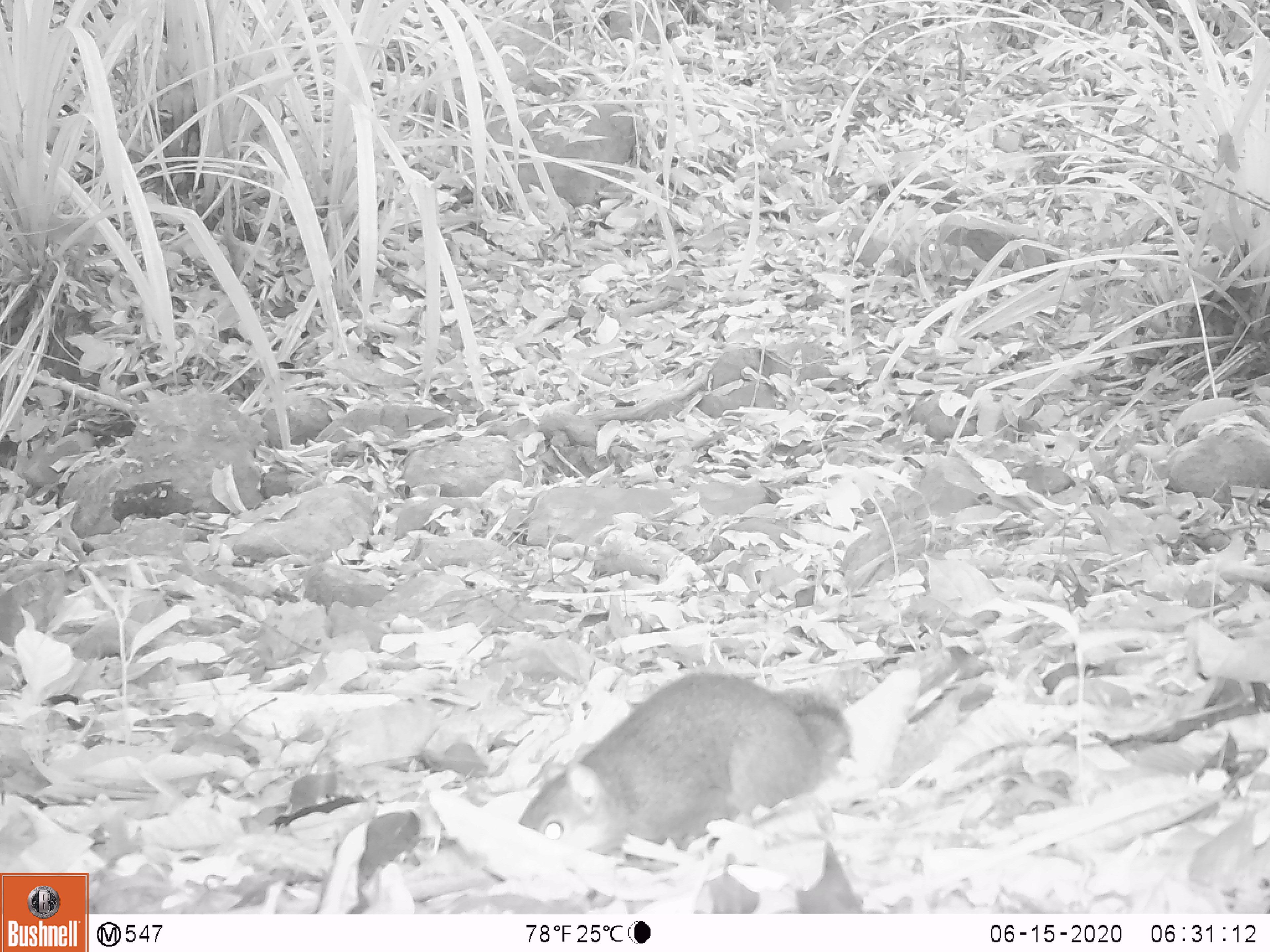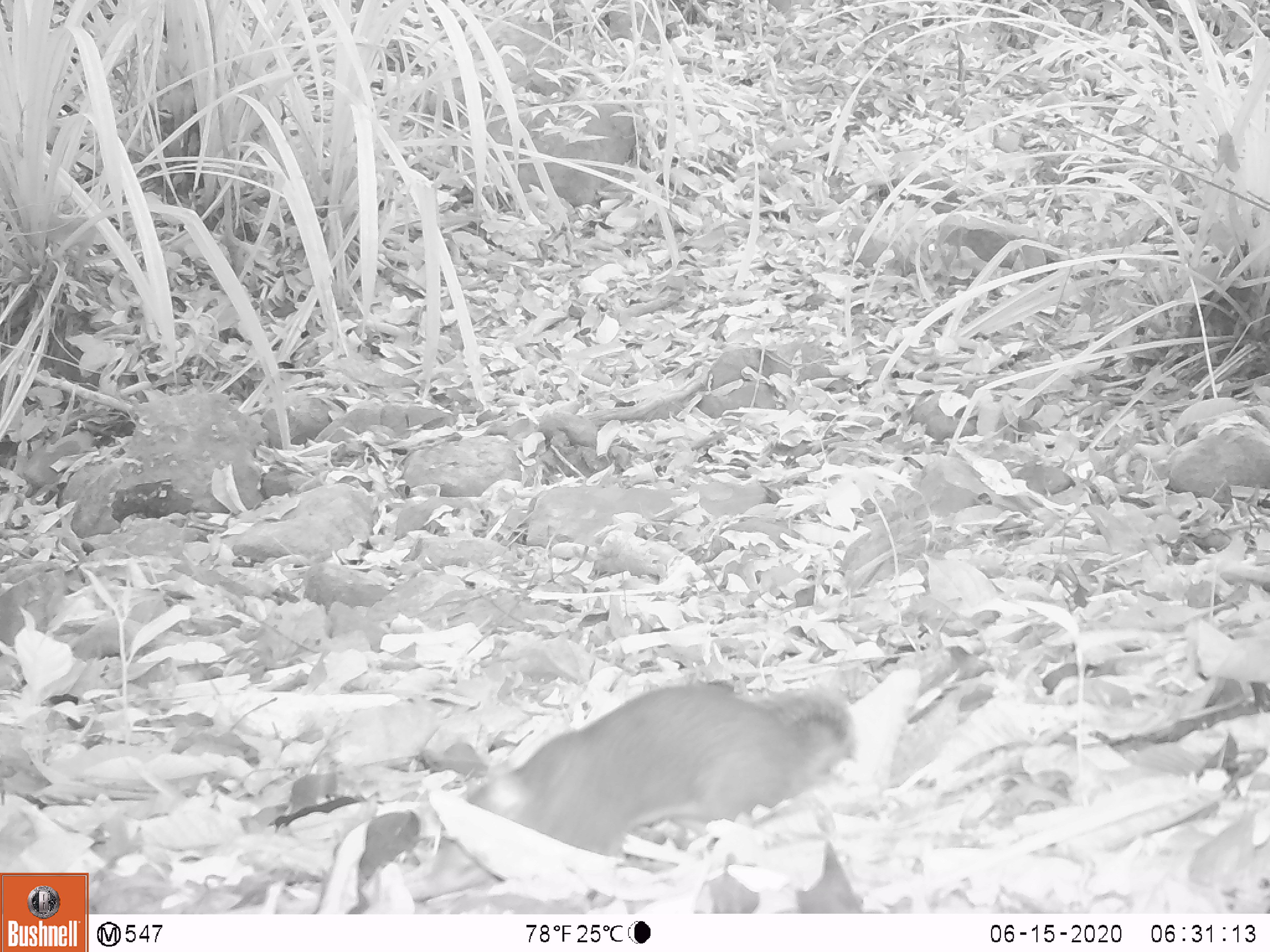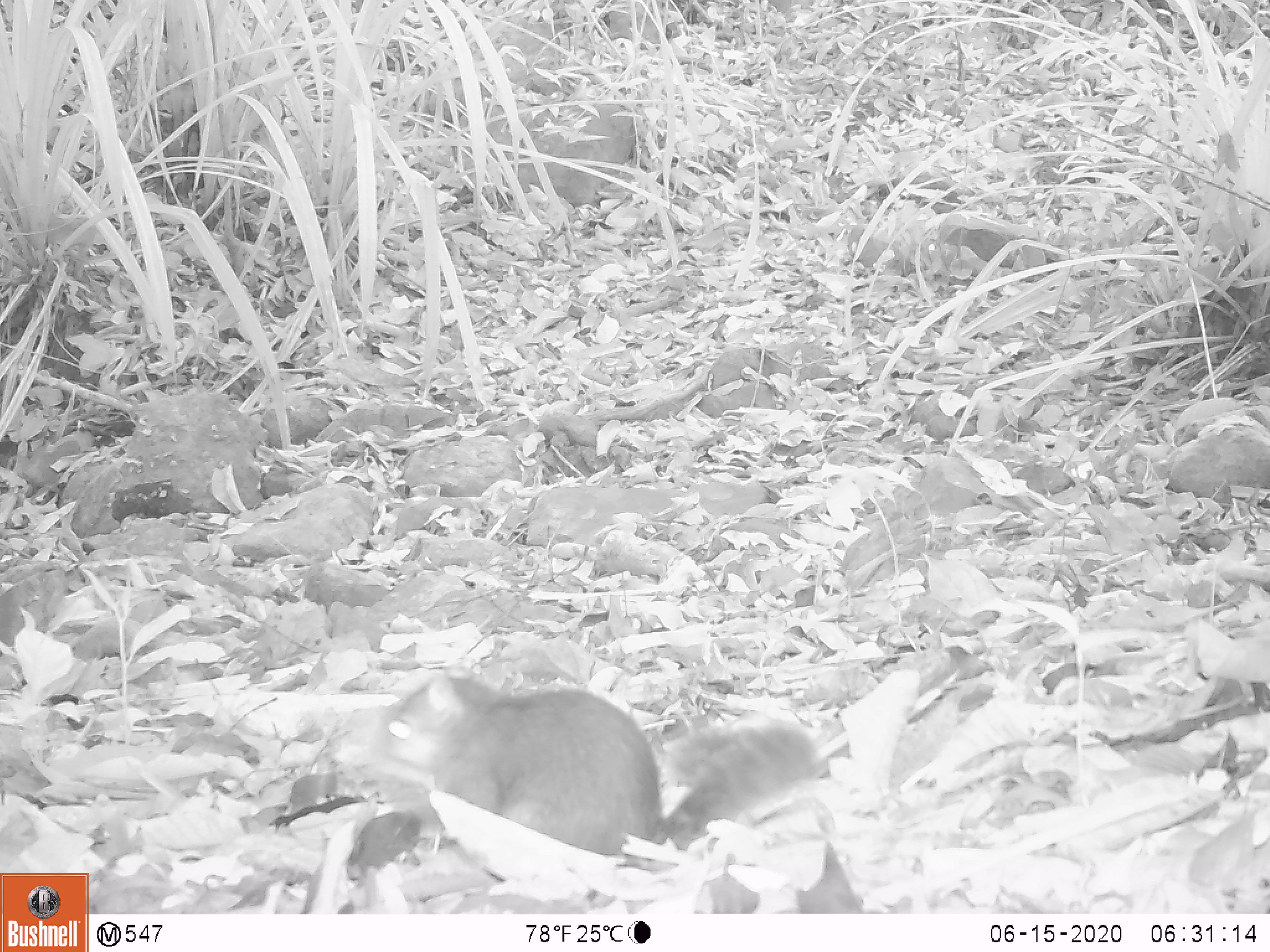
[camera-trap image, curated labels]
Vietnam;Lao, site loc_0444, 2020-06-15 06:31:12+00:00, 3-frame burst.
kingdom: Animalia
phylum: Chordata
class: Mammalia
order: Rodentia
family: Sciuridae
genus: Dremomys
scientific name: Dremomys rufigenis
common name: red-cheeked squirrel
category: red cheeked squirrel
Red cheeked squirrel (red-cheeked squirrel) (Dremomys rufigenis). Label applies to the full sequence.